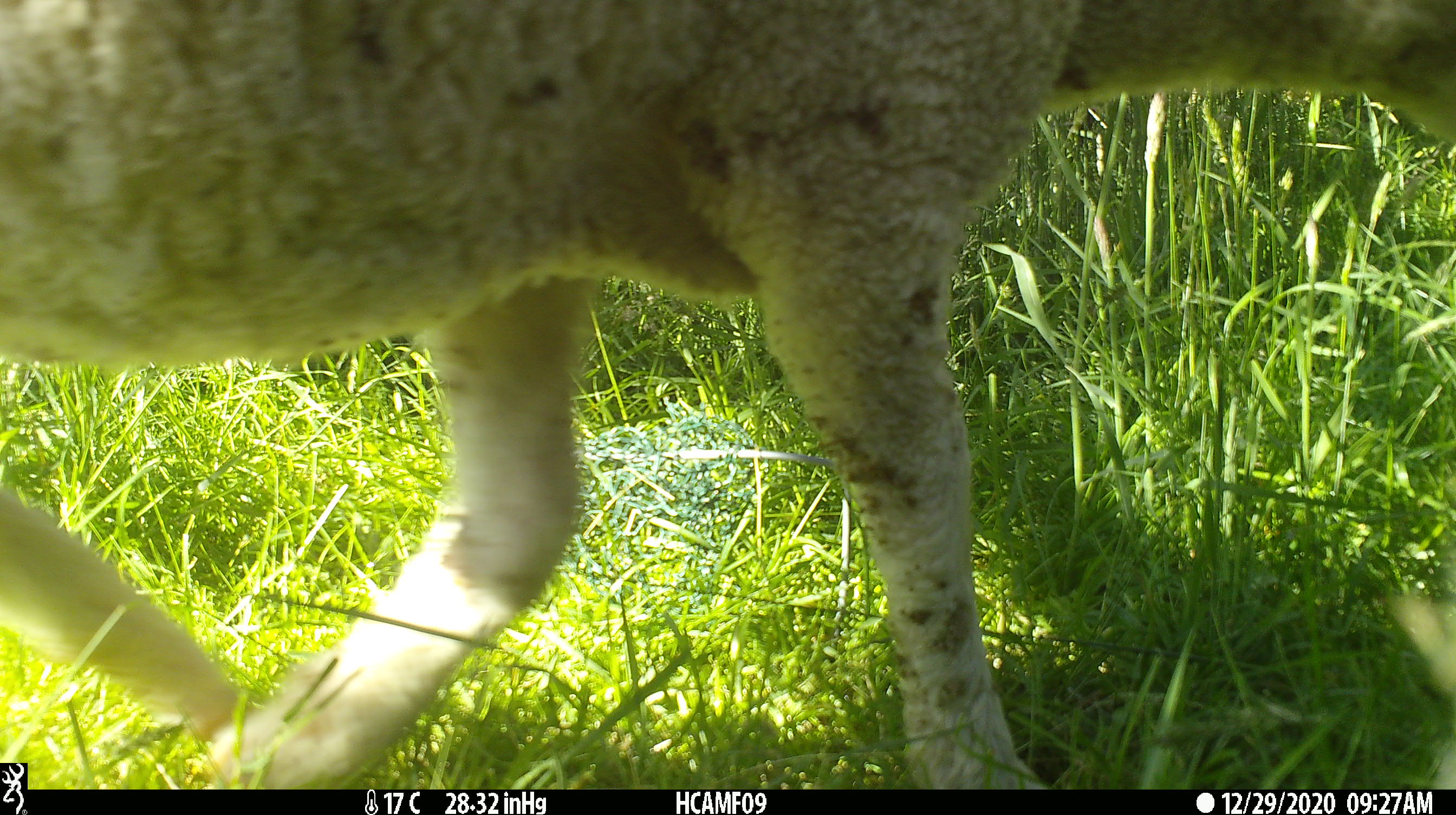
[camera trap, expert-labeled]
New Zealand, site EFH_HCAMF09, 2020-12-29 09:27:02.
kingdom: Animalia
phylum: Chordata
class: Mammalia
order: Artiodactyla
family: Bovidae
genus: Ovis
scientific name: Ovis aries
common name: domestic sheep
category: sheep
Sheep (domestic sheep) (Ovis aries).